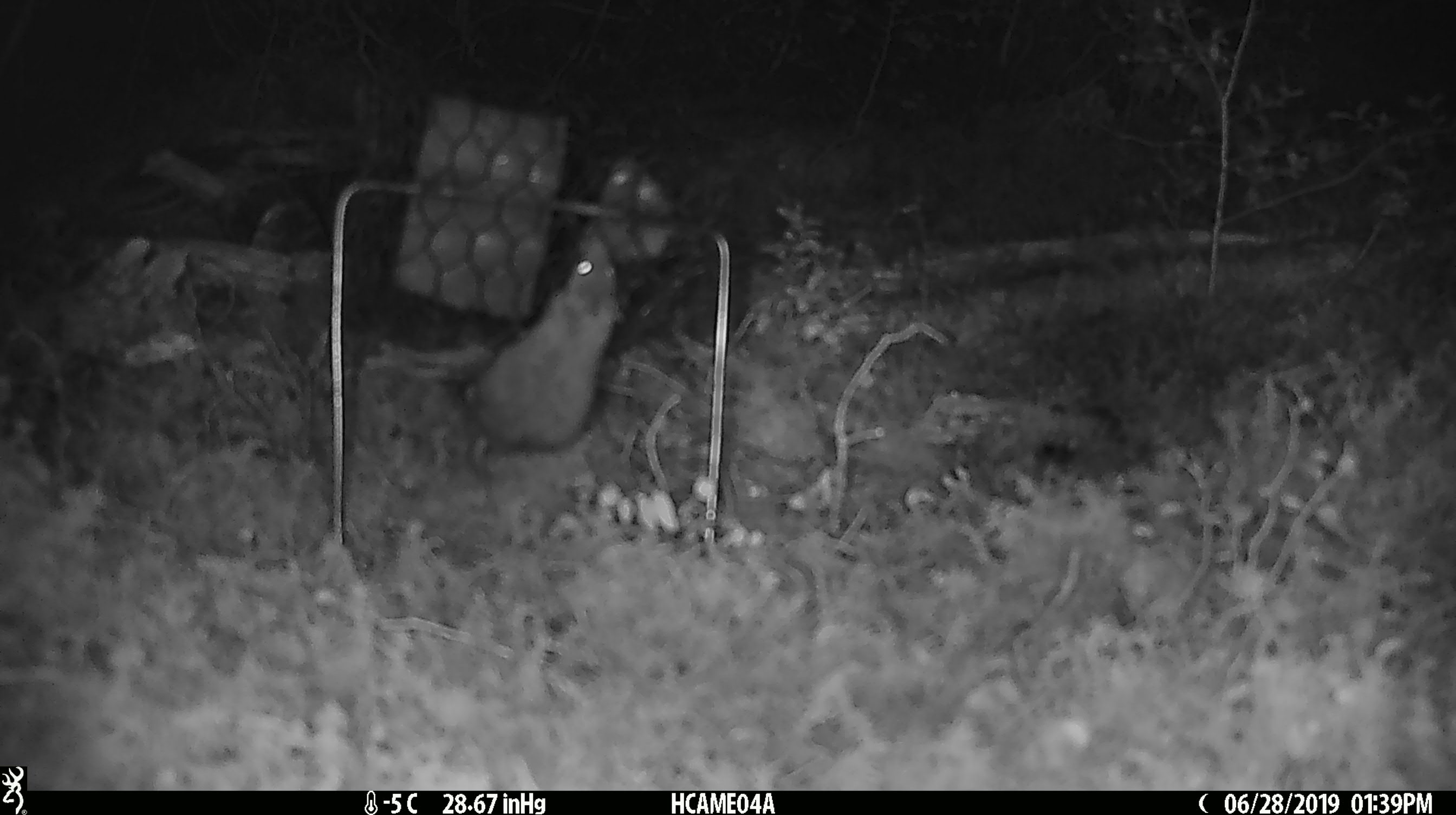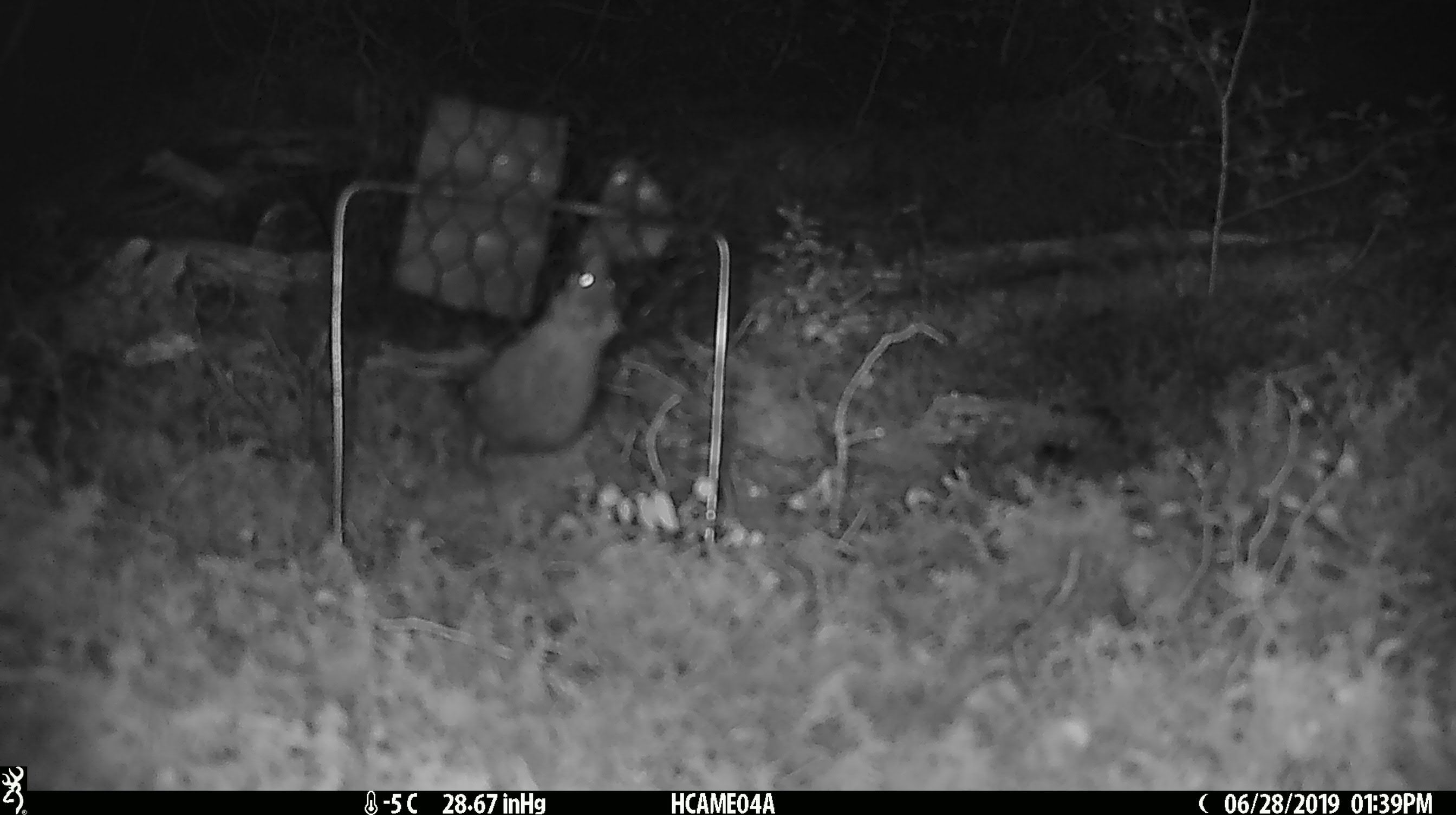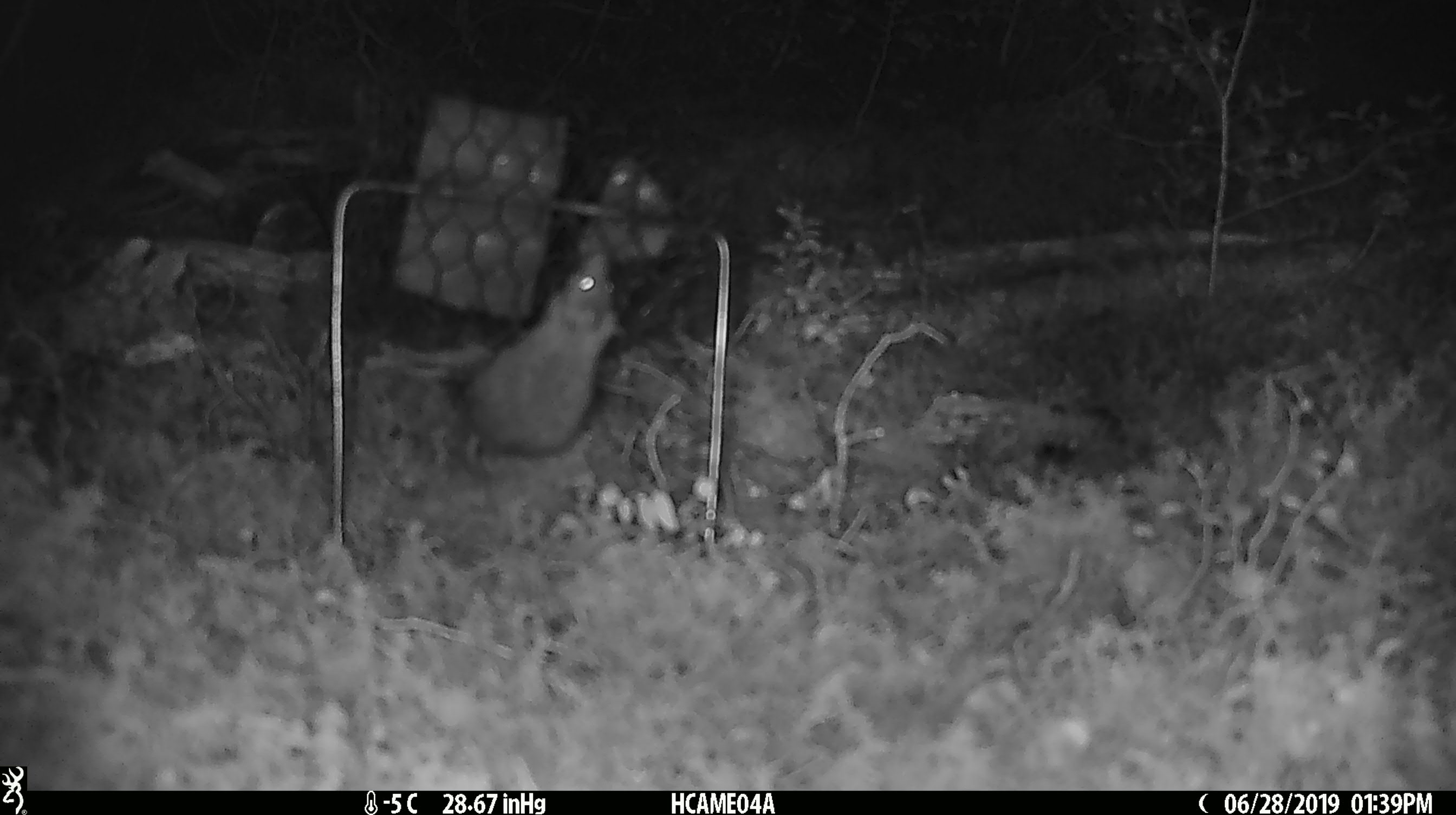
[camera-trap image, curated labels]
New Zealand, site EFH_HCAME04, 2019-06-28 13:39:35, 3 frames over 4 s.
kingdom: Animalia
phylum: Chordata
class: Mammalia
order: Rodentia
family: Muridae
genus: Mus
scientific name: Mus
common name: mouse